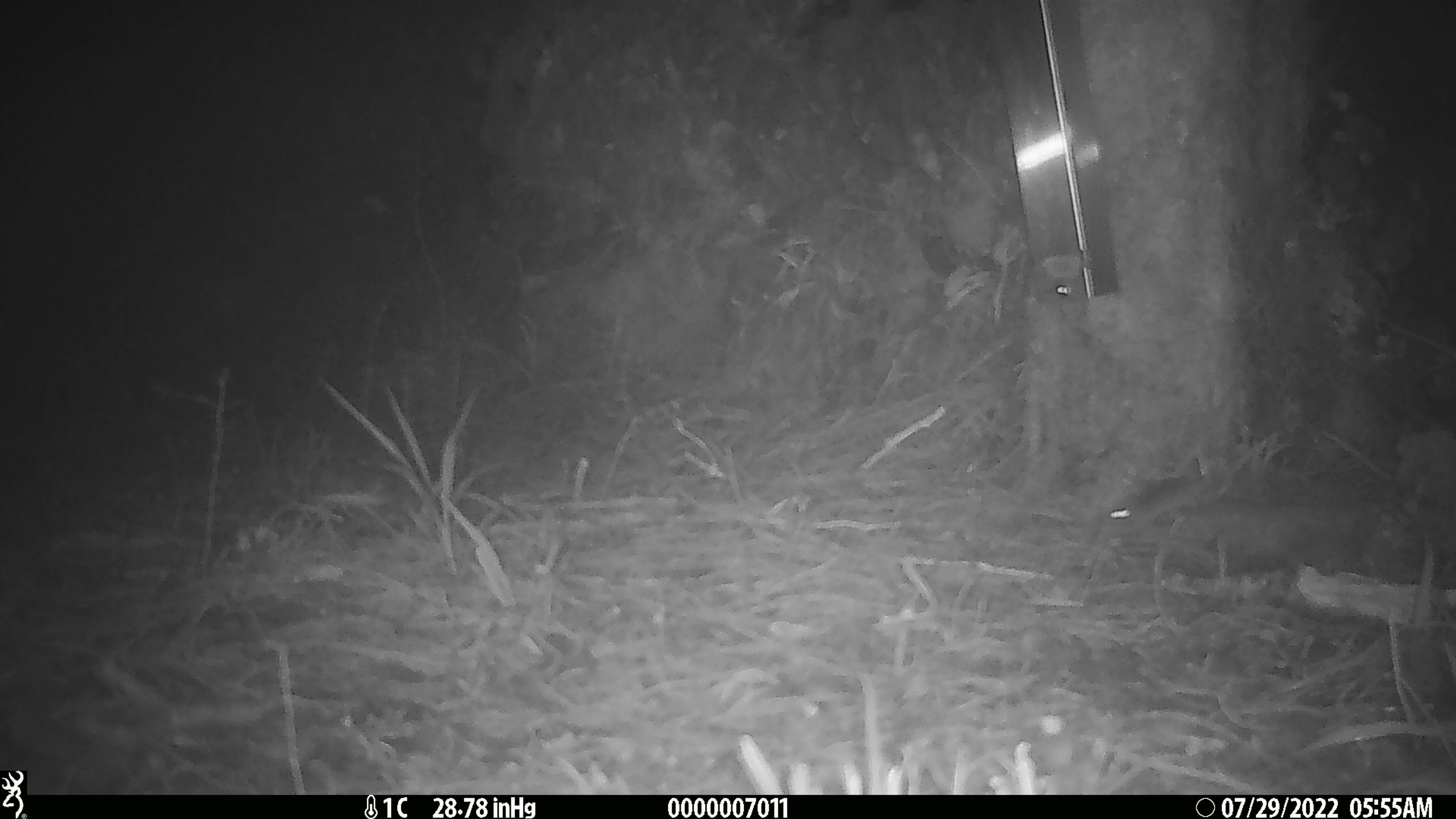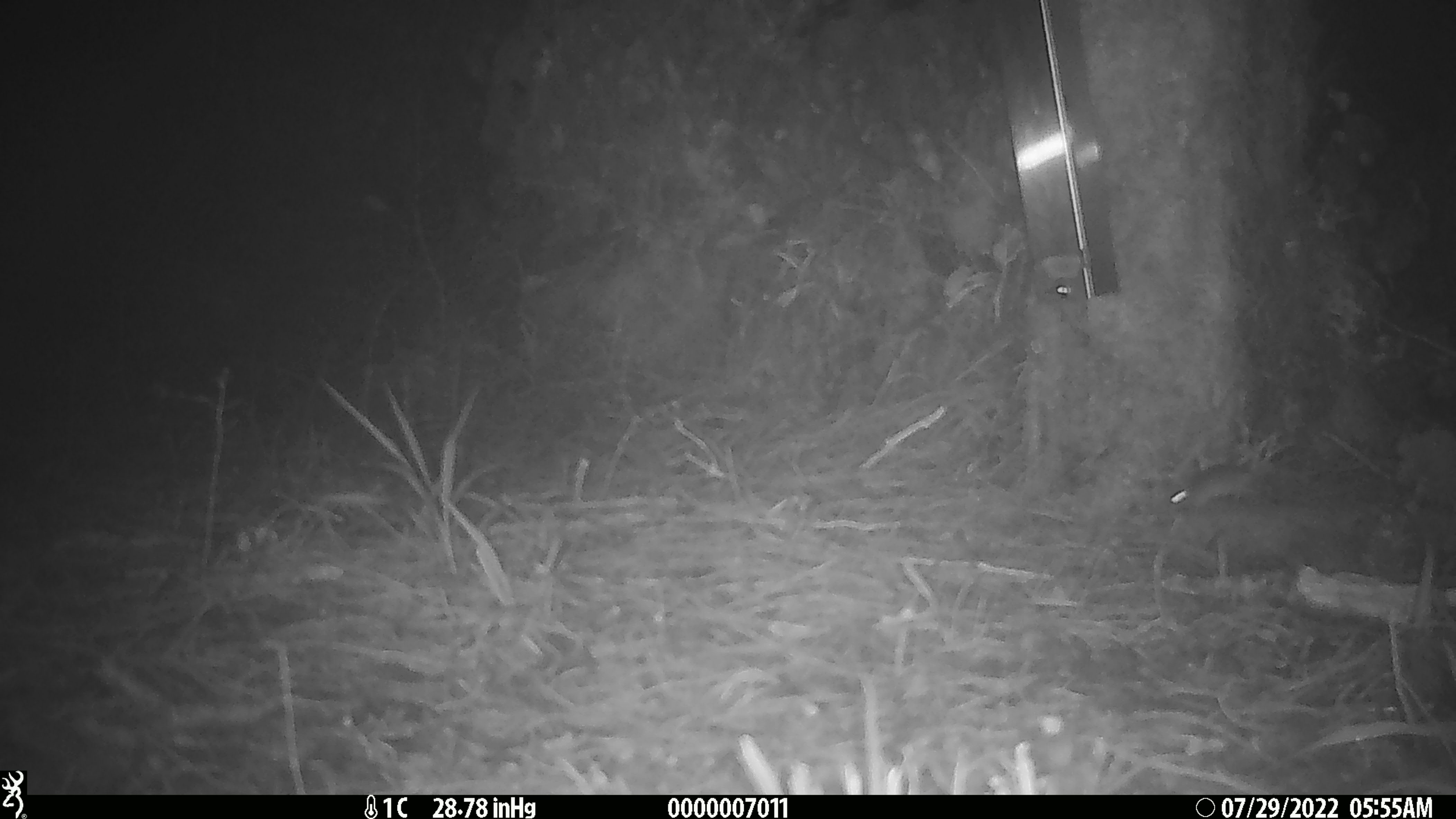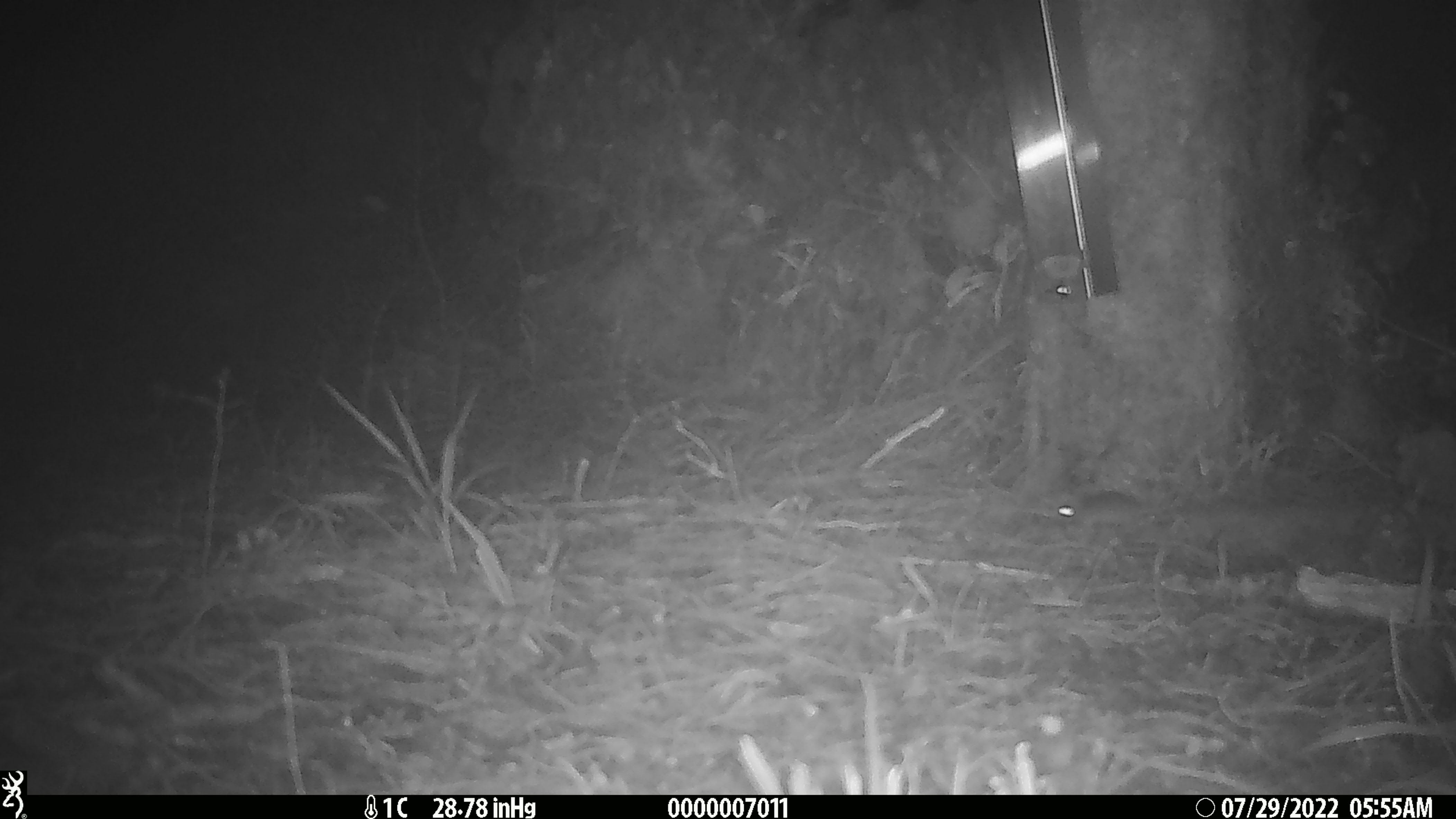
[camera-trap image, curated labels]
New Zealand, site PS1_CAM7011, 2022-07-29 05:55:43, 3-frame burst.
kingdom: Animalia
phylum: Chordata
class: Mammalia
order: Rodentia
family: Muridae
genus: Mus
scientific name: Mus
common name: mouse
Mouse (Mus).